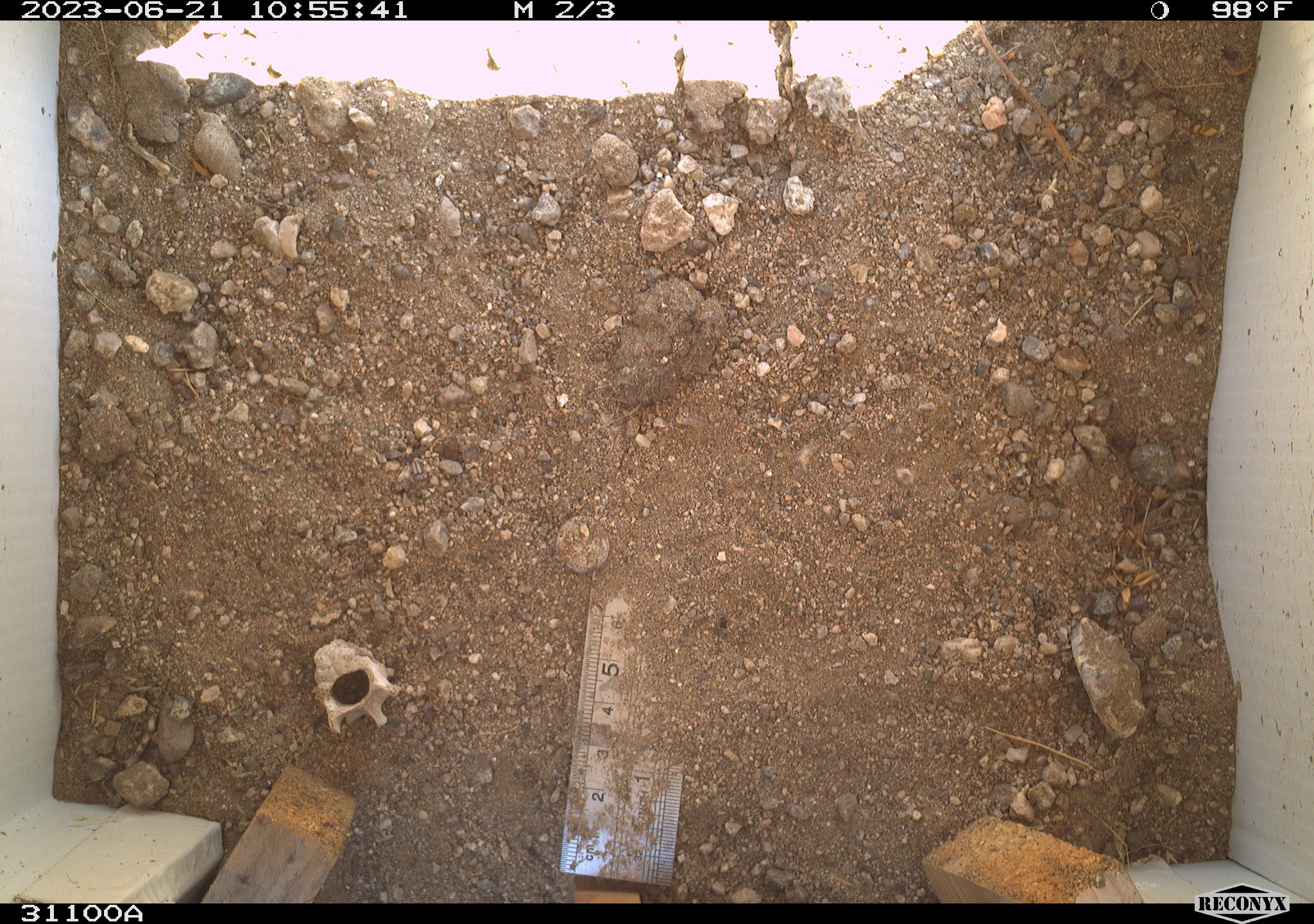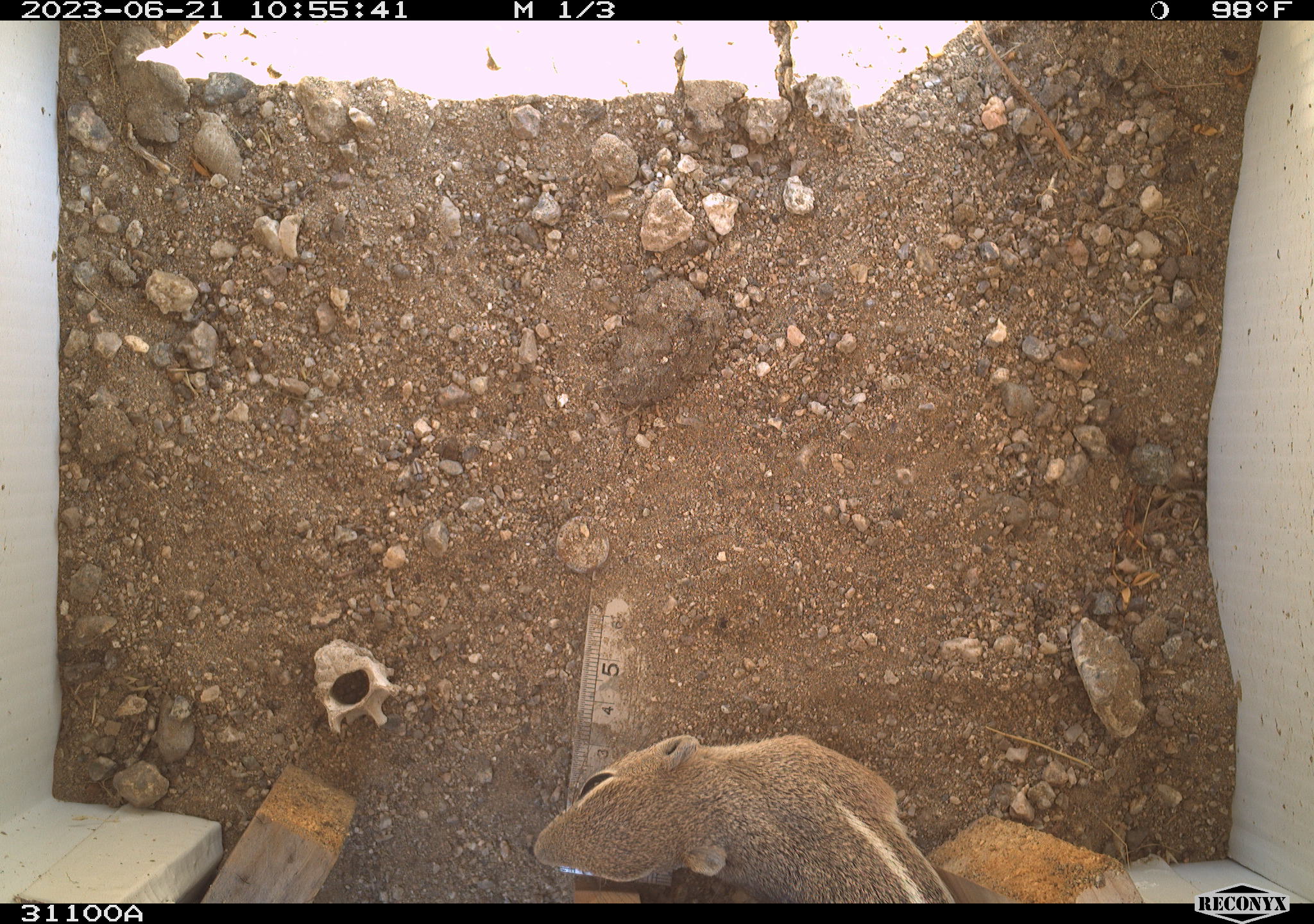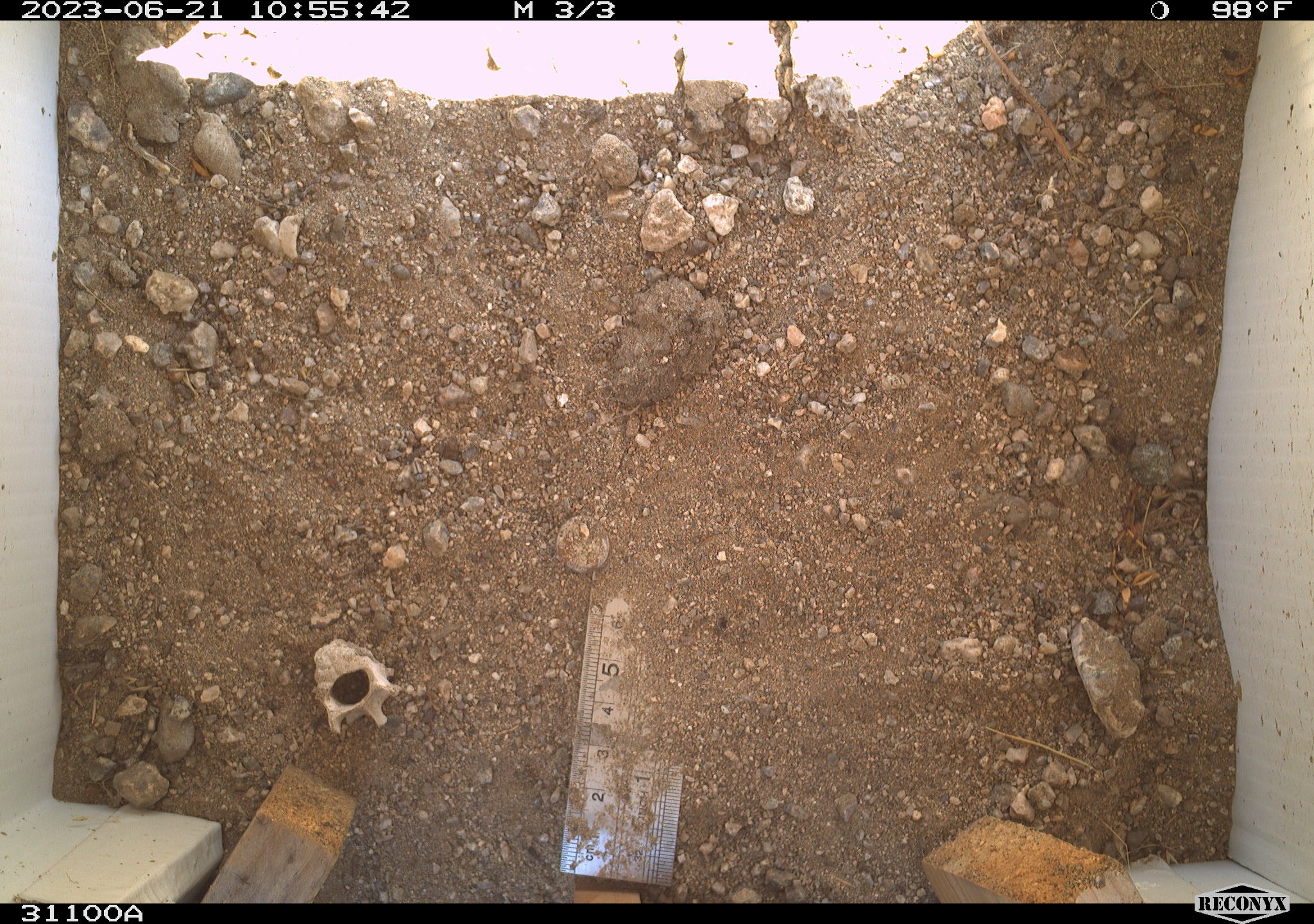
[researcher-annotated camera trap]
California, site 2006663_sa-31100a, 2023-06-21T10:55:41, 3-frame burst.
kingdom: Animalia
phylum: Chordata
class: Mammalia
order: Rodentia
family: Sciuridae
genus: Ammospermophilus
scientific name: Ammospermophilus leucurus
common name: white-tailed antelope squirrel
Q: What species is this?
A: White-tailed antelope squirrel (Ammospermophilus leucurus).